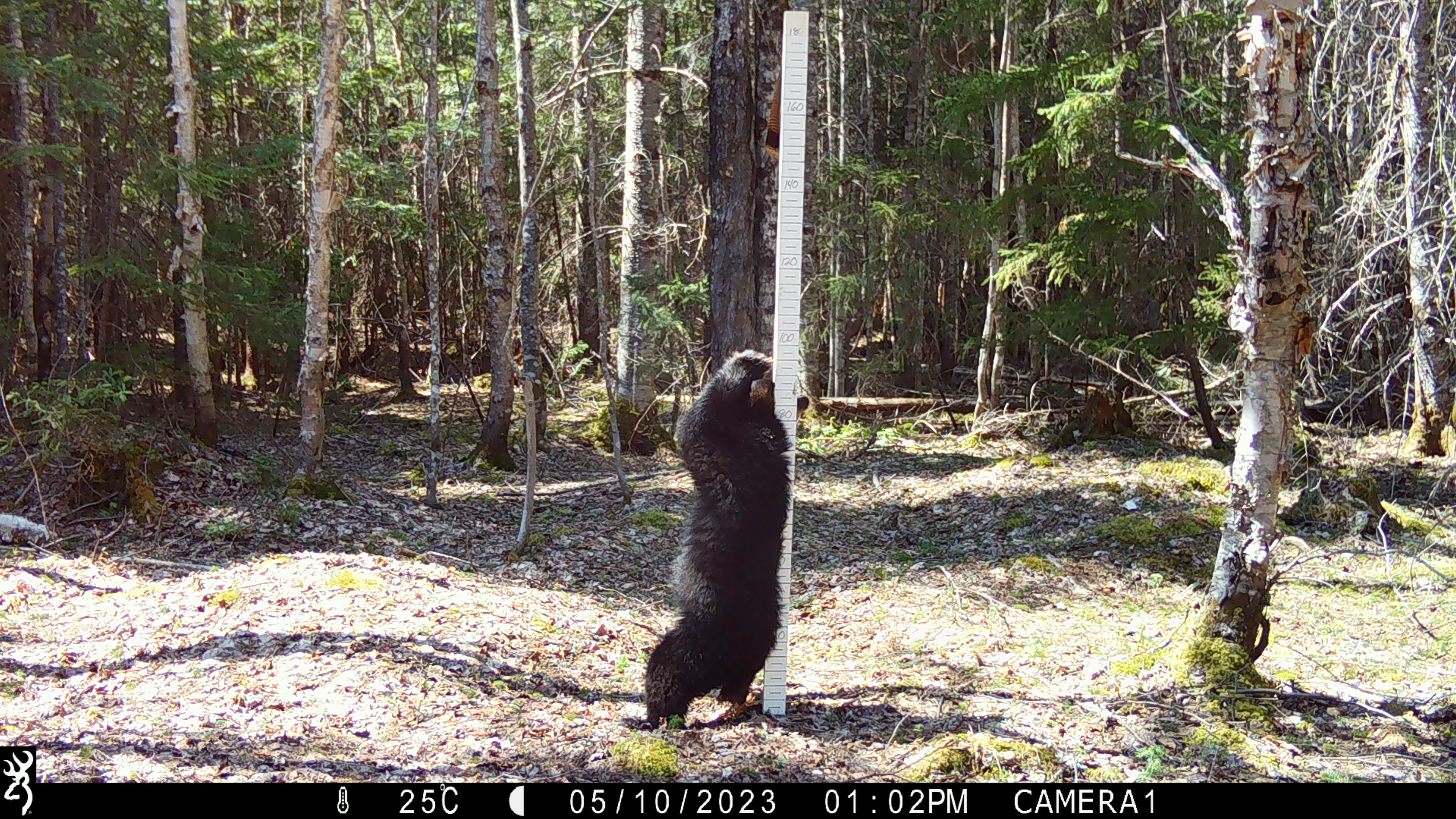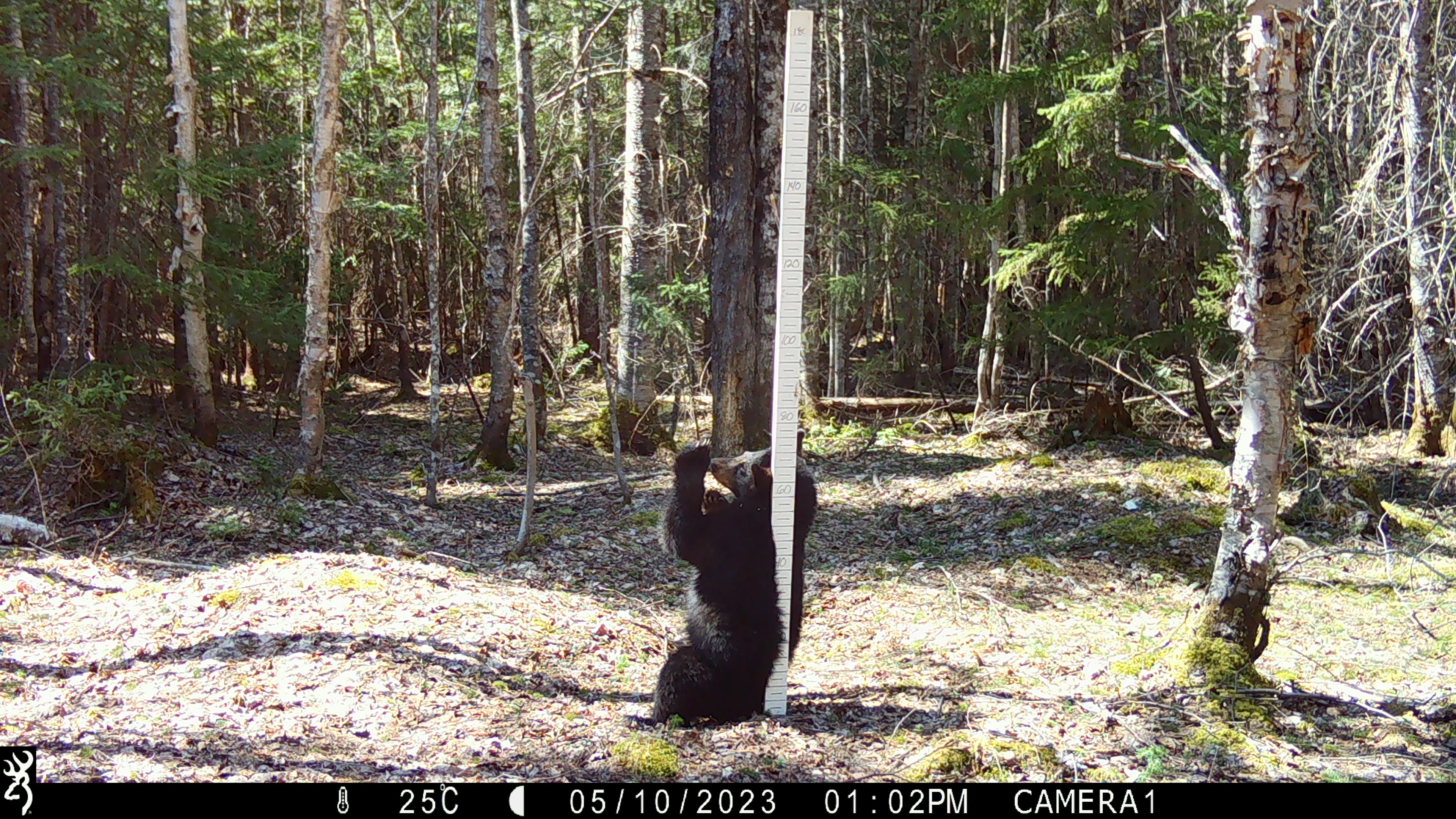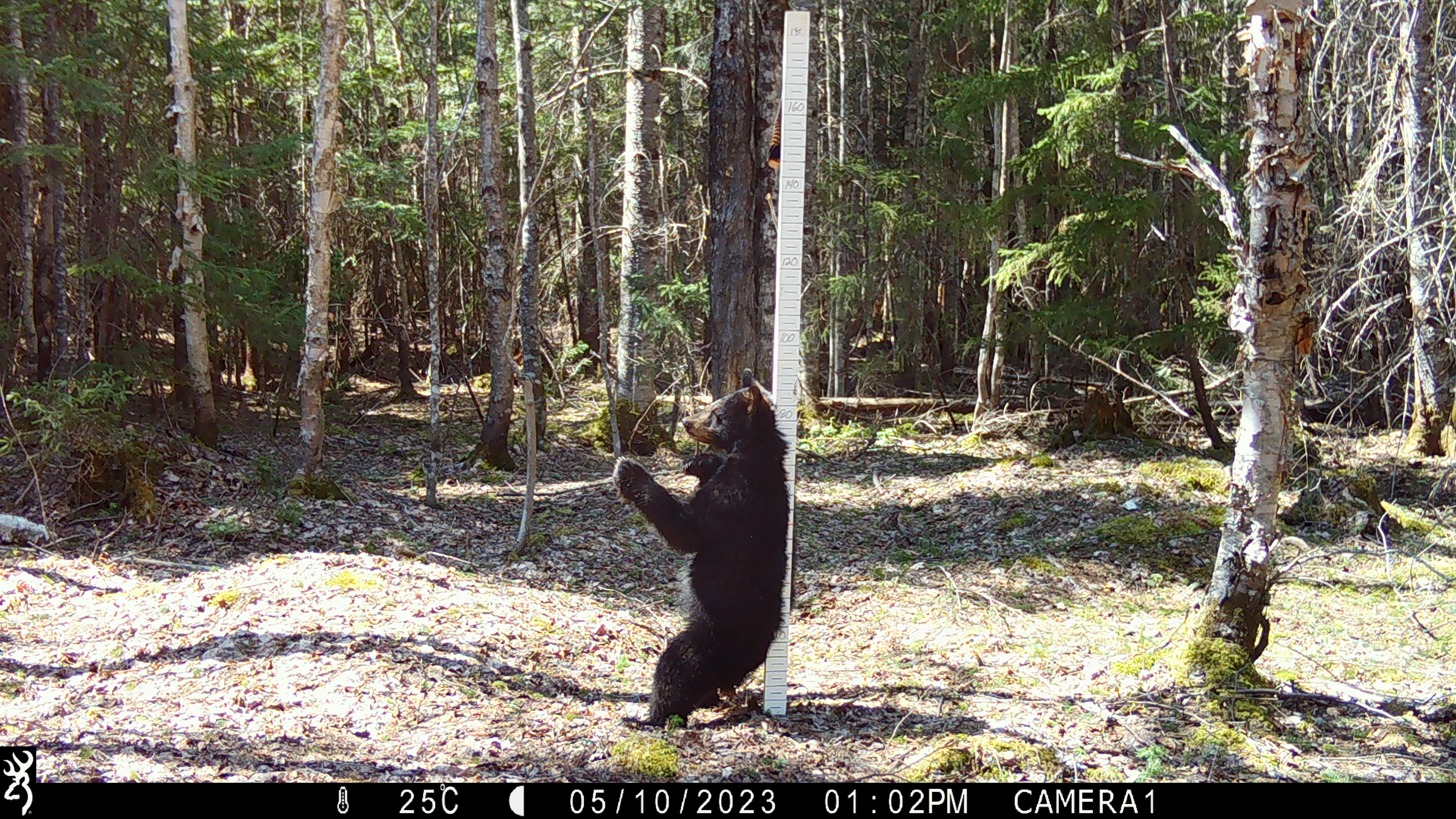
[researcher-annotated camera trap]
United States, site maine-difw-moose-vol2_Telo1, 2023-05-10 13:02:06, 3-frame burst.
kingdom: Animalia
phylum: Chordata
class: Mammalia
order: Carnivora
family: Ursidae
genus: Ursus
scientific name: Ursus americanus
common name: black bear